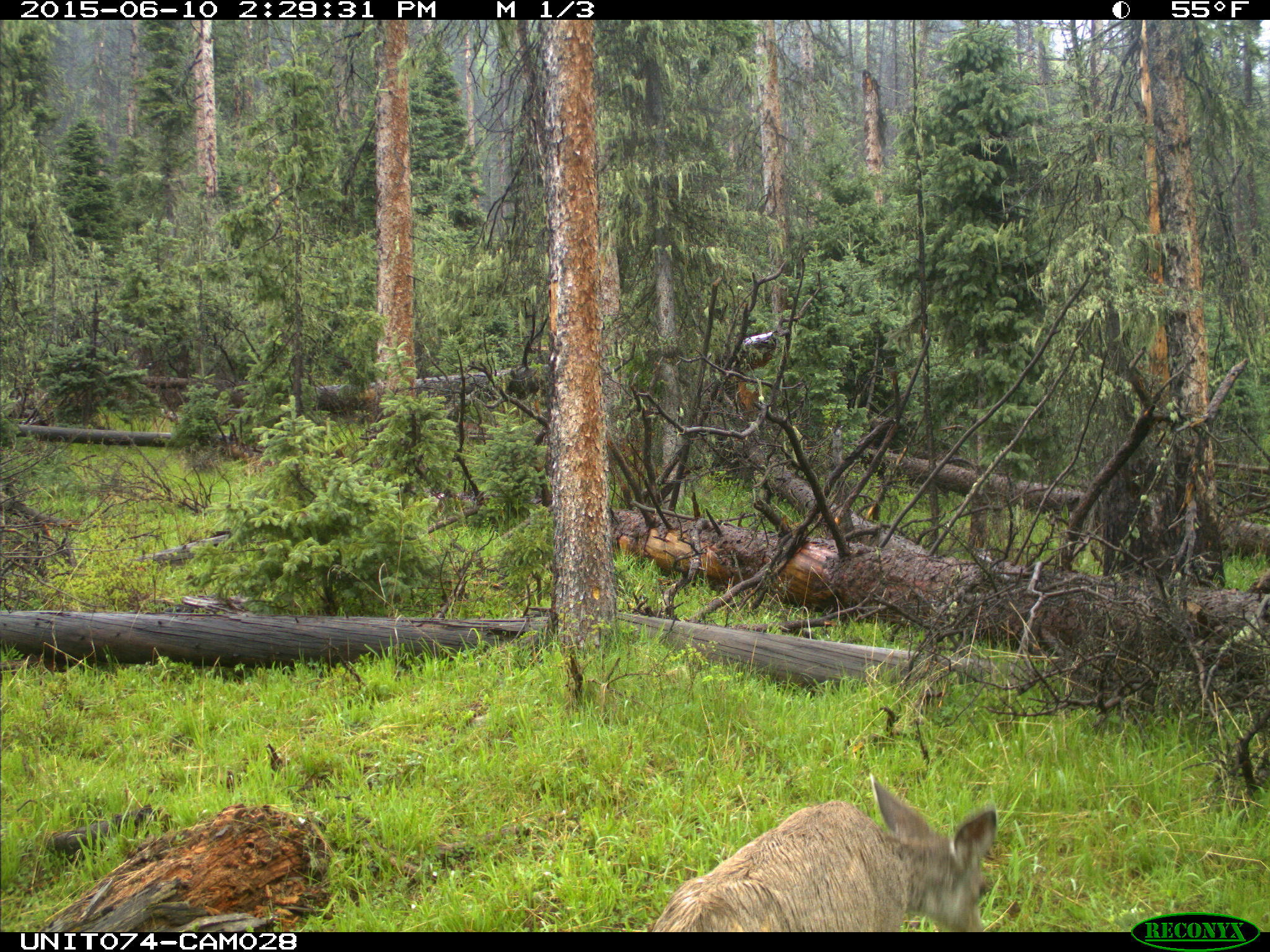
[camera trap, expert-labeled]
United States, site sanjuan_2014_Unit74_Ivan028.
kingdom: Animalia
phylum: Chordata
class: Mammalia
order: Artiodactyla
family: Cervidae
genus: Odocoileus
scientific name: Odocoileus hemionus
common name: mule deer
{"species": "Odocoileus hemionus (mule deer)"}